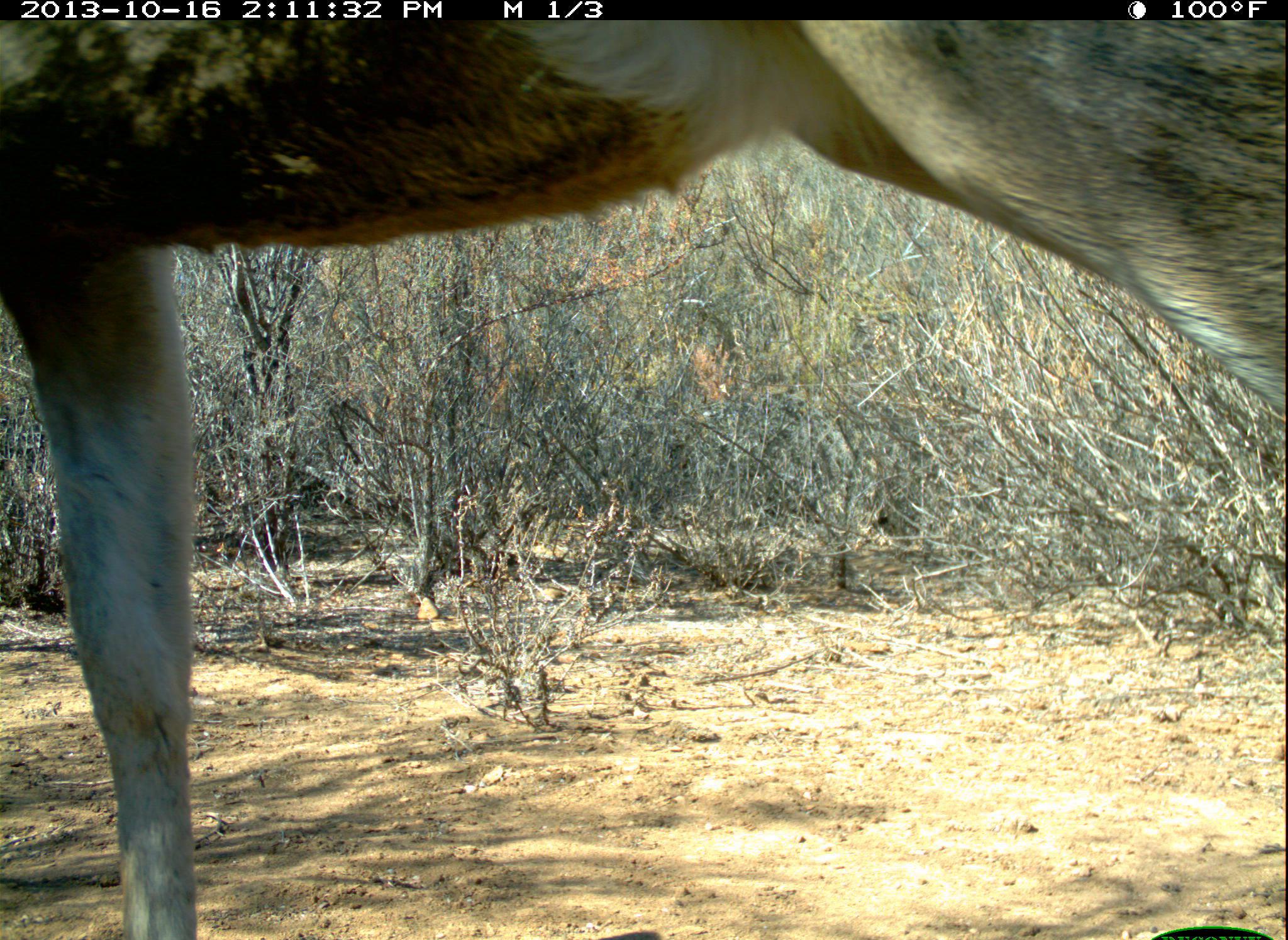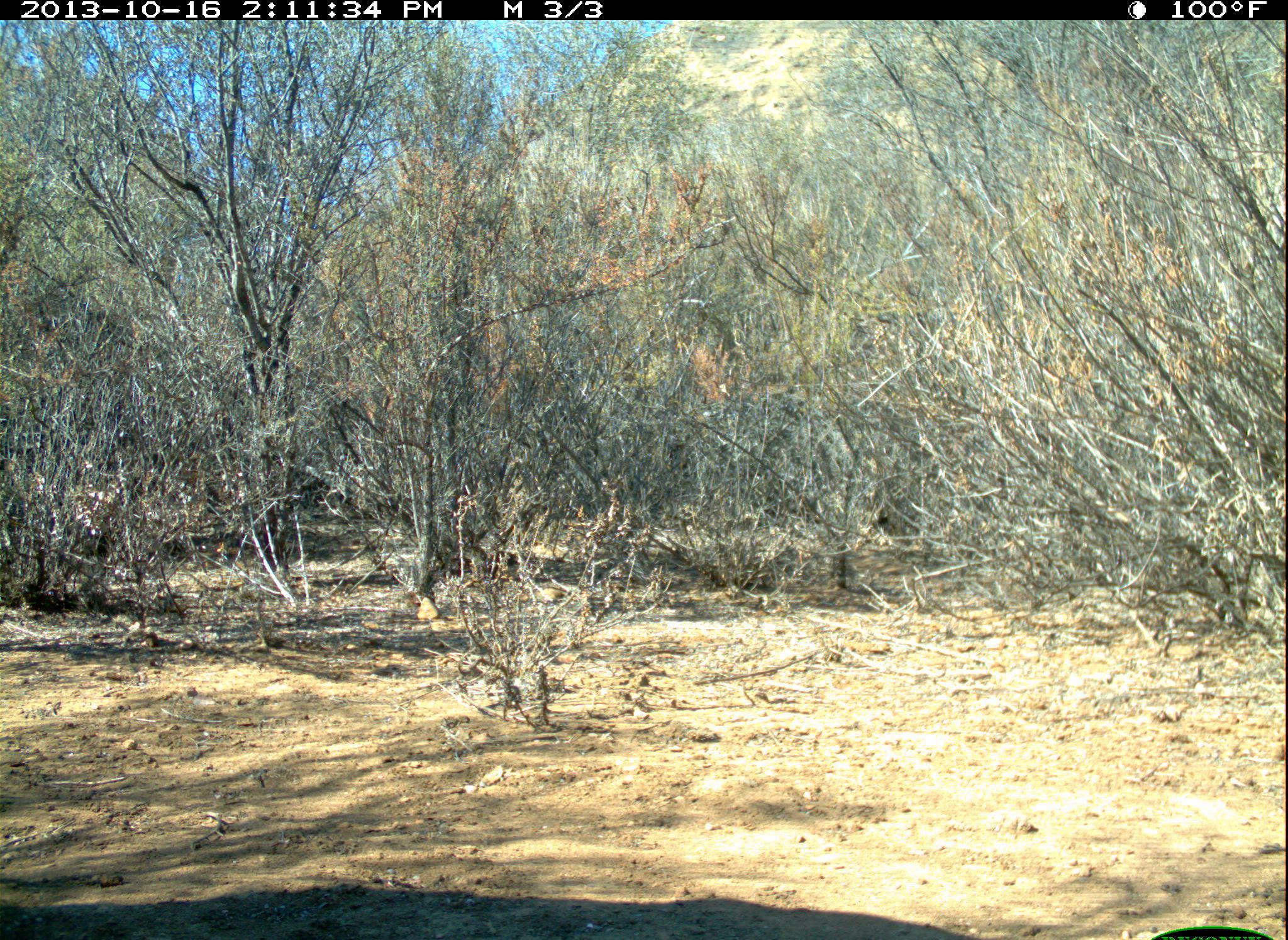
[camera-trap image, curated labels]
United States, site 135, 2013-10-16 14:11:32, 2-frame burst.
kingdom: Animalia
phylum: Chordata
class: Mammalia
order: Artiodactyla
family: Cervidae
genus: Odocoileus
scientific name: Odocoileus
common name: deer